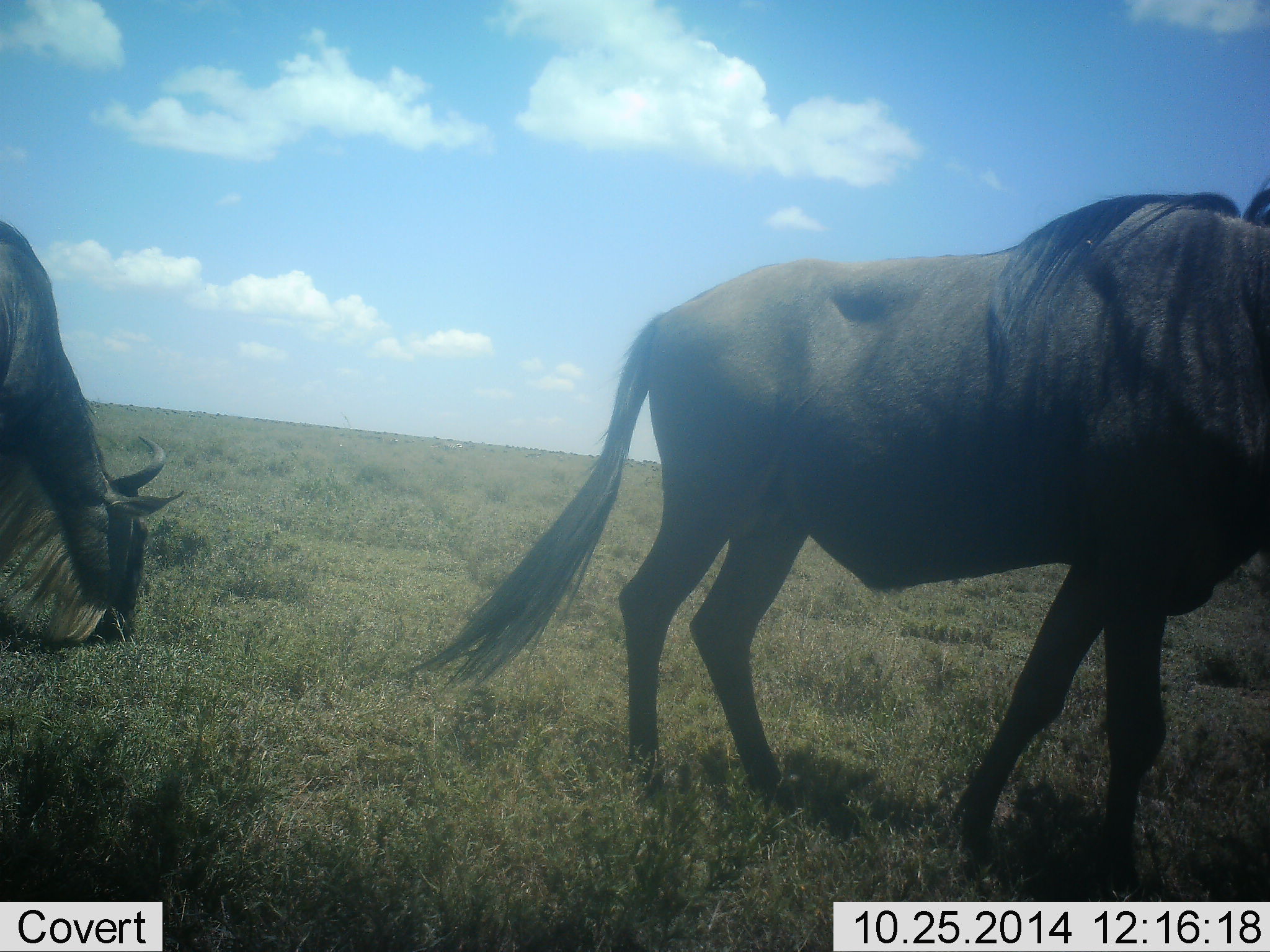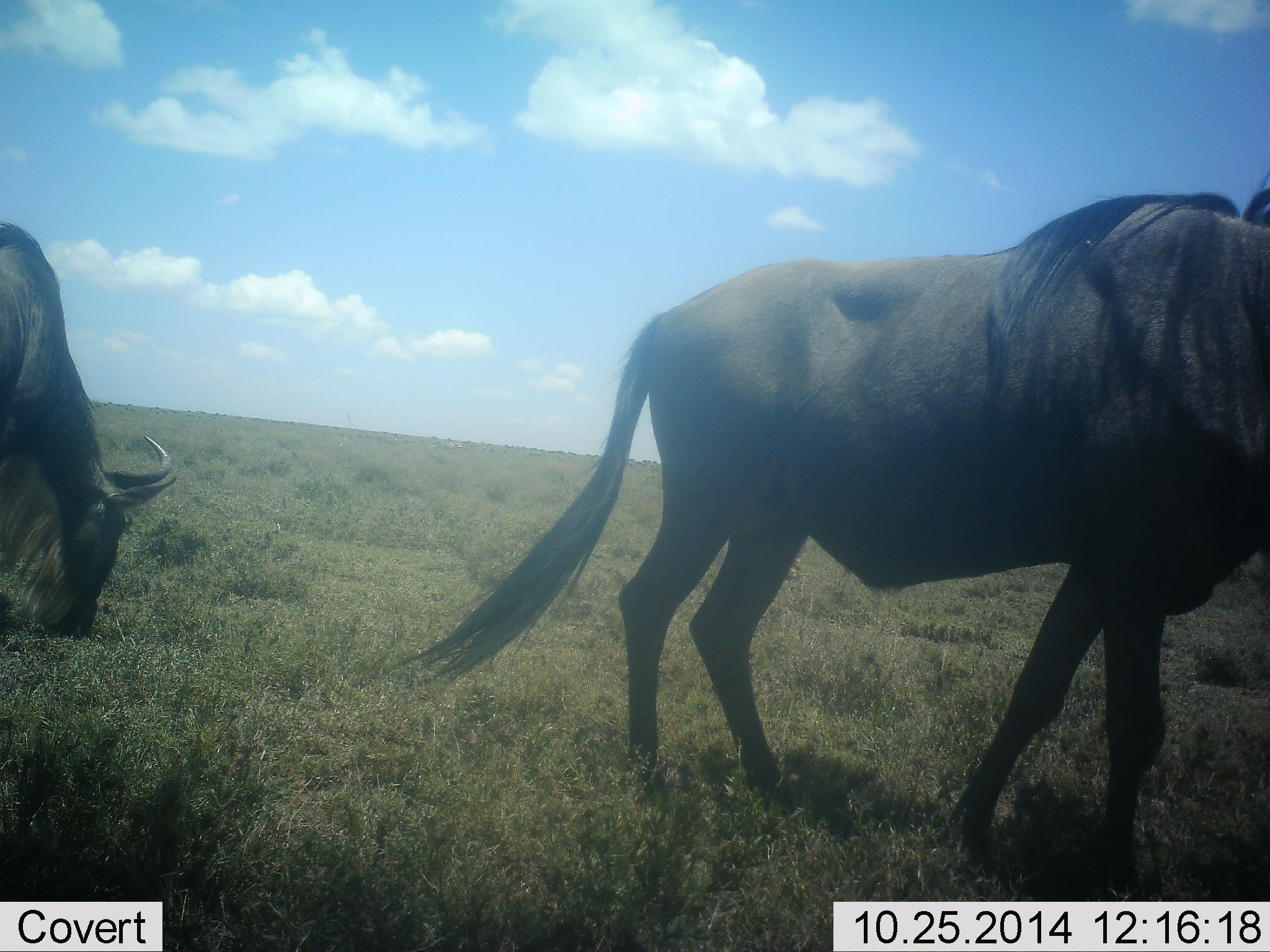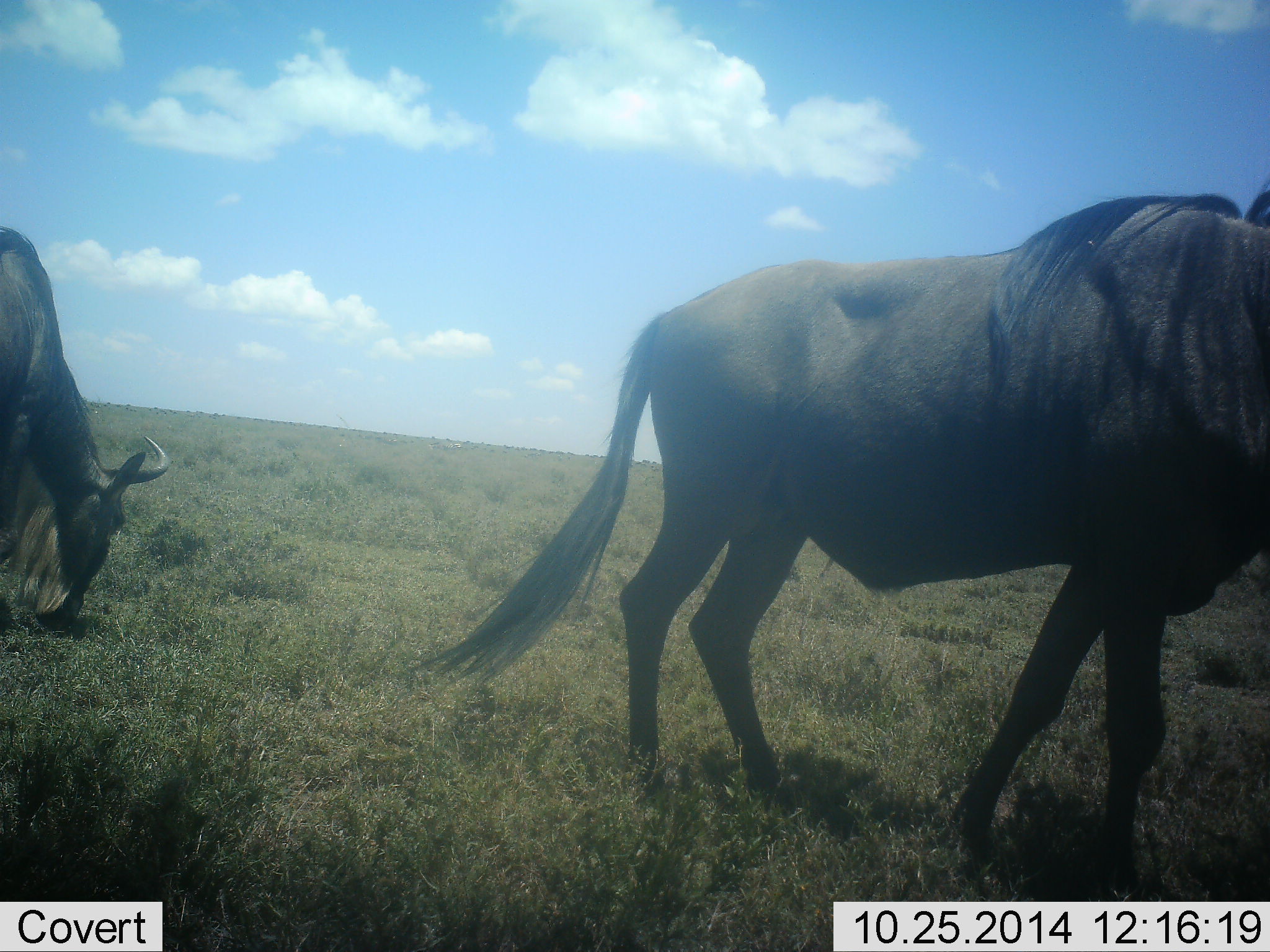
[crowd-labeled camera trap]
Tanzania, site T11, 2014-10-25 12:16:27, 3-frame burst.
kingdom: Animalia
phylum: Chordata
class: Mammalia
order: Artiodactyla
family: Bovidae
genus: Connochaetes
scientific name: Connochaetes taurinus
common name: blue wildebeest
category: wildebeest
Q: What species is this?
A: Wildebeest (blue wildebeest) (Connochaetes taurinus).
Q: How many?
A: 2.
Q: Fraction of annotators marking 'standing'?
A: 70%.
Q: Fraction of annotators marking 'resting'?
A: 0%.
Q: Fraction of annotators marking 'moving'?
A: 20%.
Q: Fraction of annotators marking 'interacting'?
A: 0%.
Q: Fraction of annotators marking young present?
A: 0%.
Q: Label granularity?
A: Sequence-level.